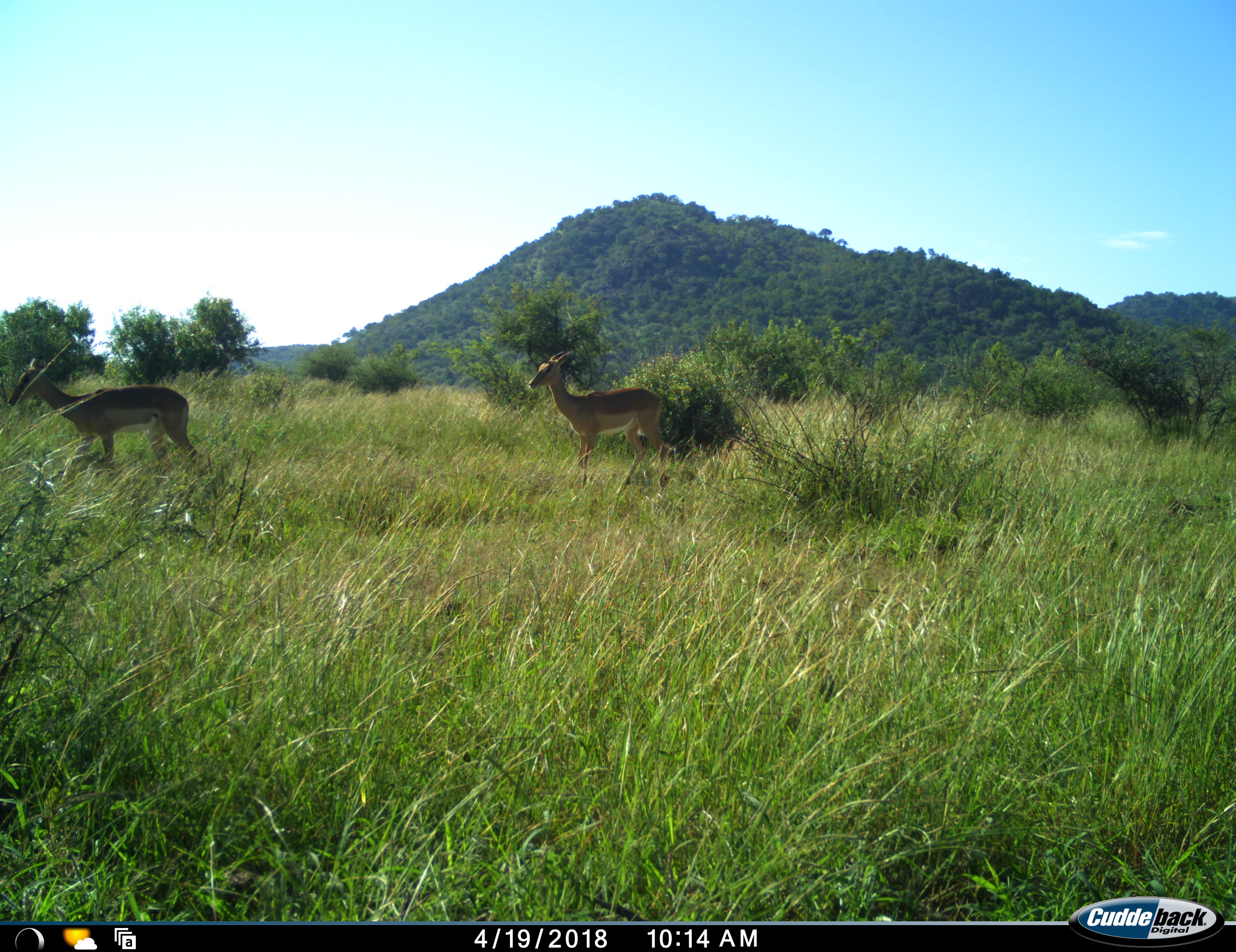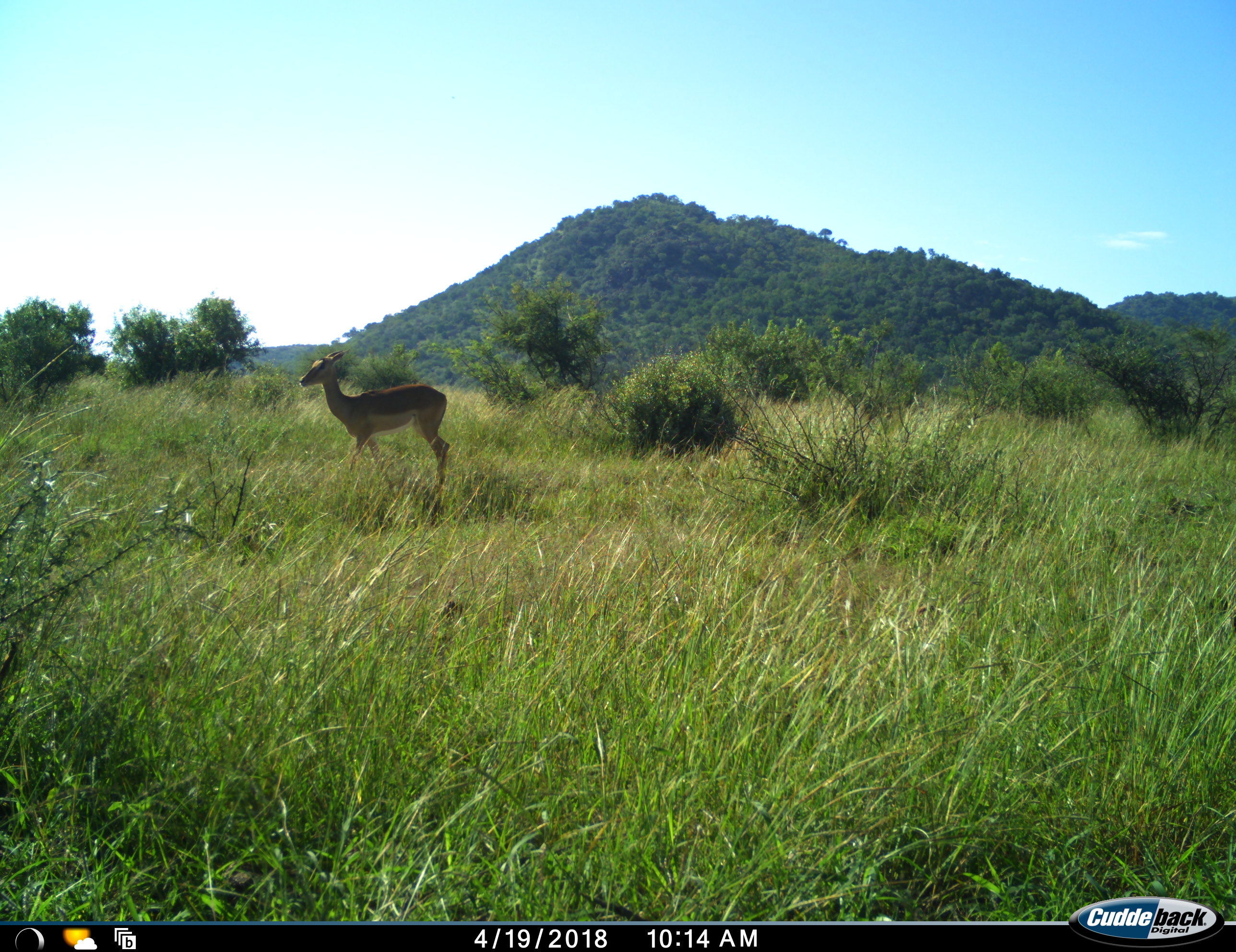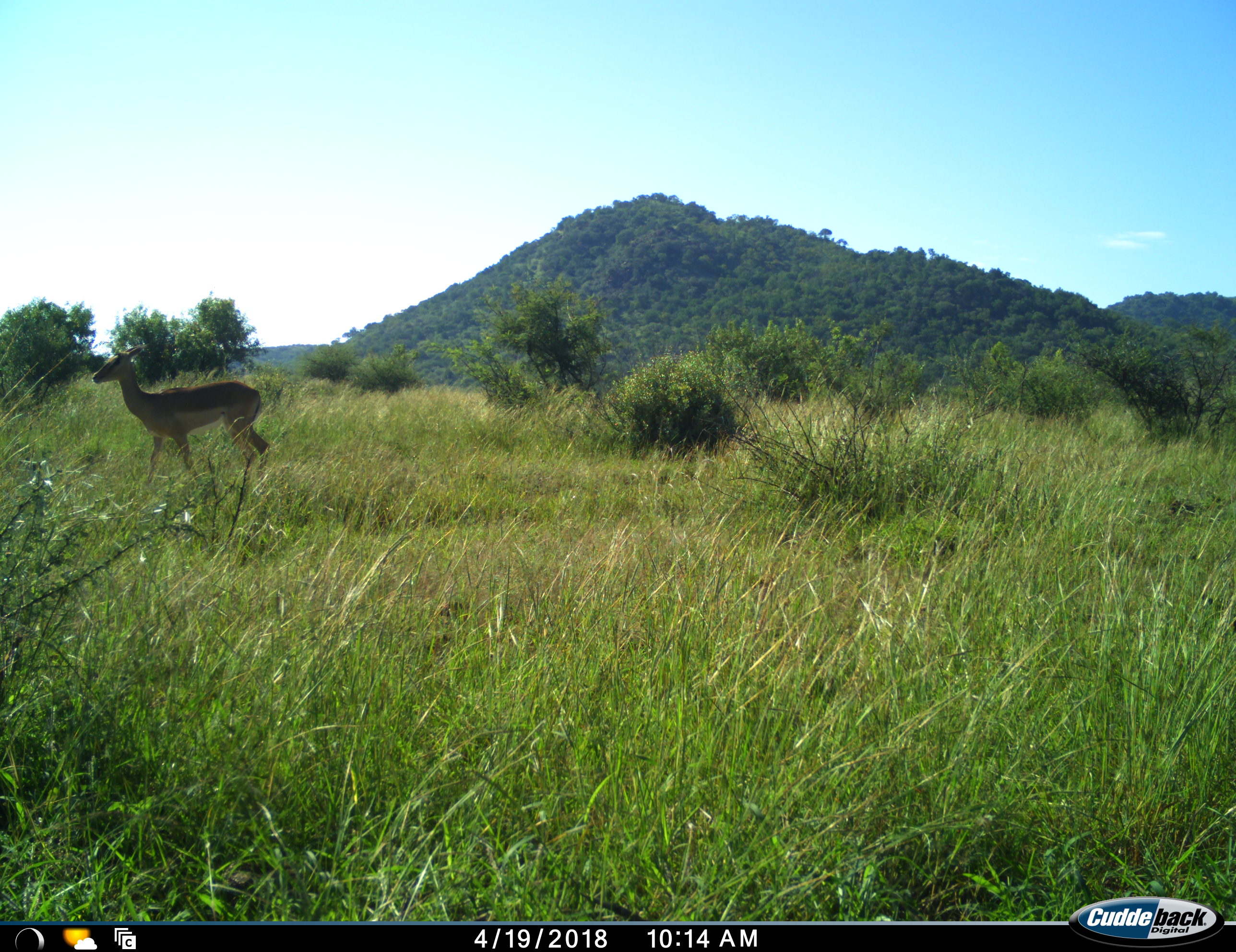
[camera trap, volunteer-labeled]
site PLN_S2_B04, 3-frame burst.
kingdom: Animalia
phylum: Chordata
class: Mammalia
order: Artiodactyla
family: Bovidae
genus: Aepyceros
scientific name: Aepyceros melampus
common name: impala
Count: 2.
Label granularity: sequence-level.